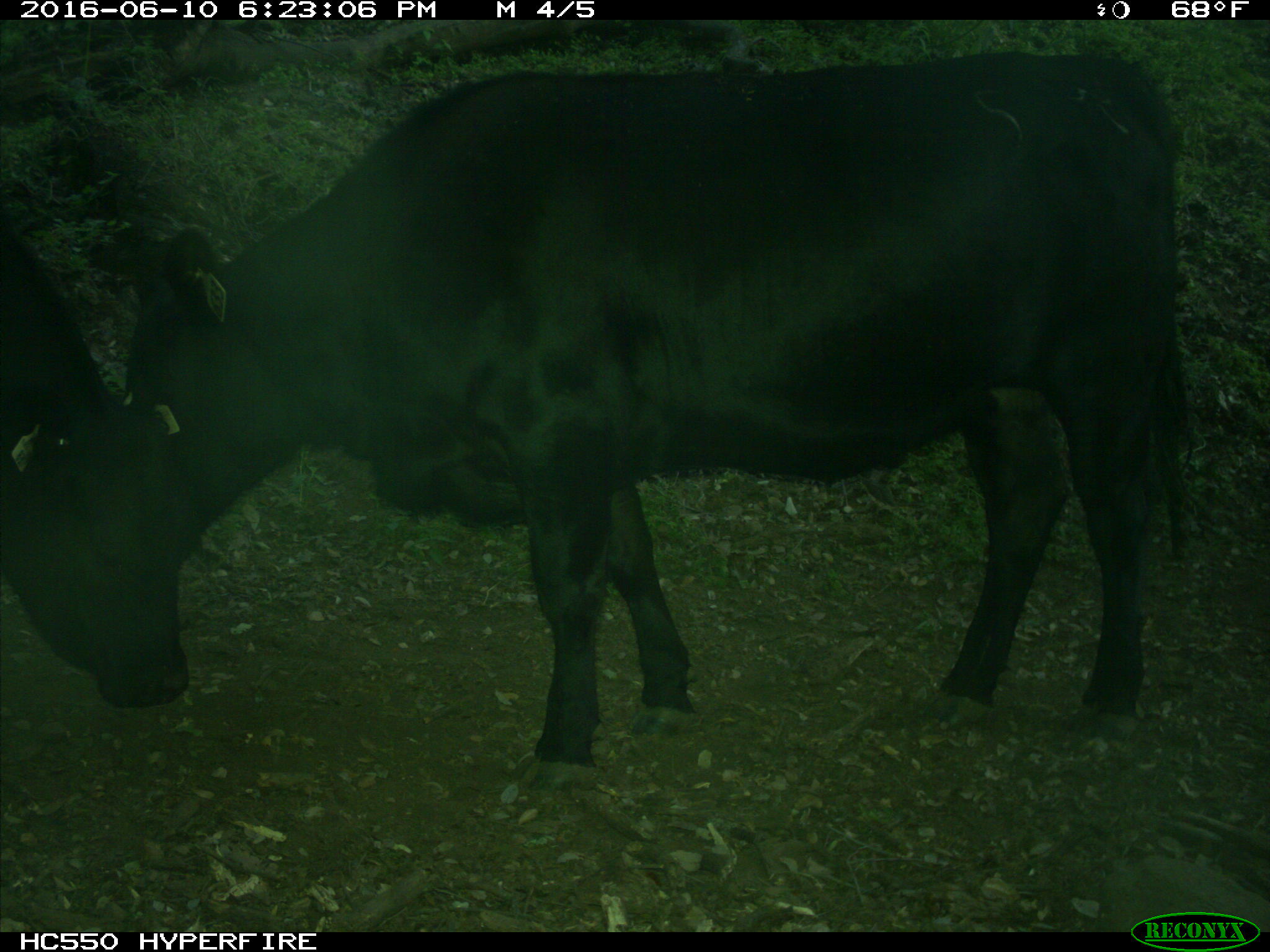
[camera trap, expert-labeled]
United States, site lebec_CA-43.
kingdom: Animalia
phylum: Chordata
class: Mammalia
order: Artiodactyla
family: Bovidae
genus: Bos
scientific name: Bos taurus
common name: domestic cow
Bos taurus (domestic cow).